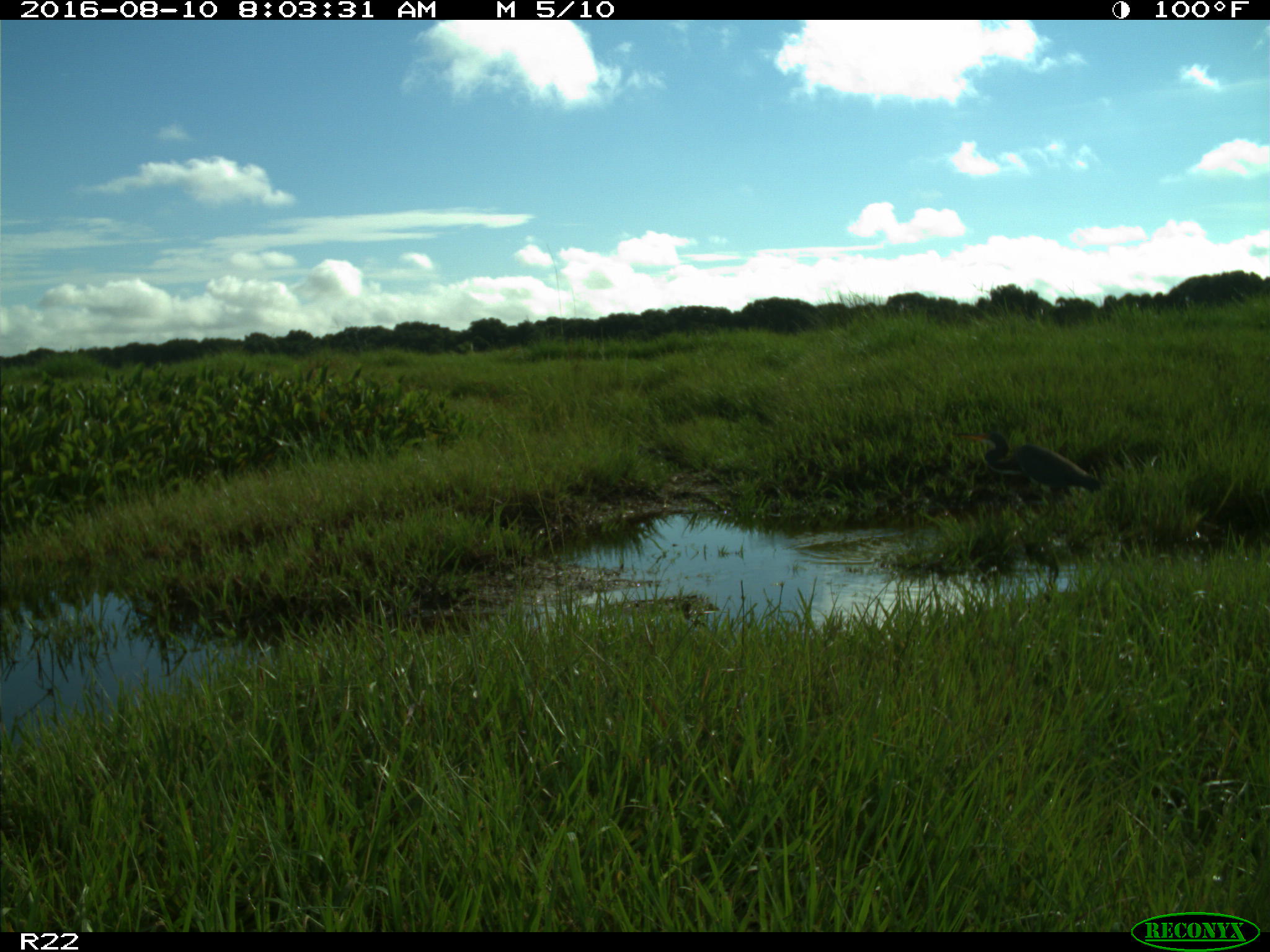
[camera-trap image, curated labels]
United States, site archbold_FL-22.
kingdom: Animalia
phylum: Chordata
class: Aves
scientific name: Aves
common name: birds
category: unidentified bird